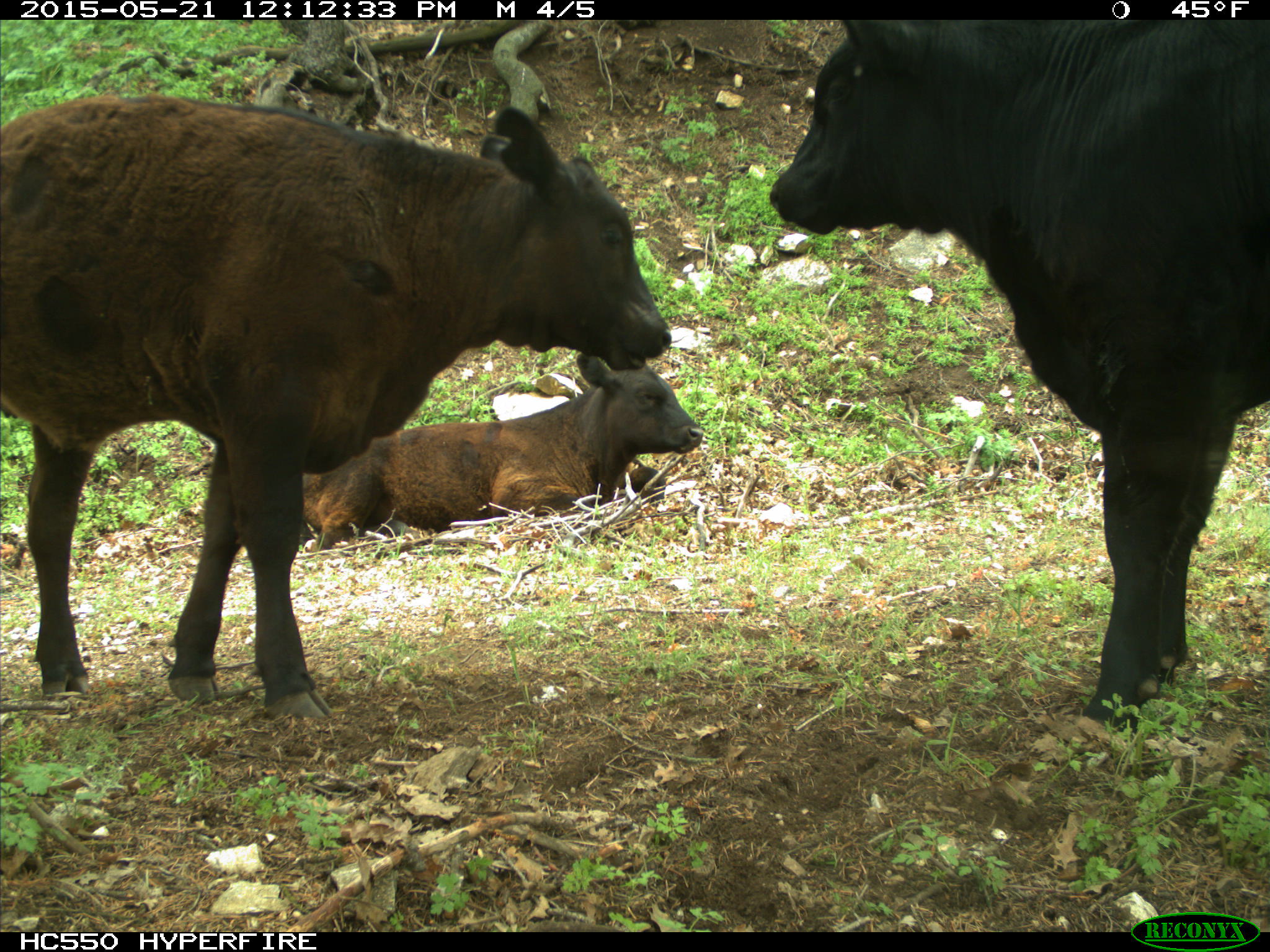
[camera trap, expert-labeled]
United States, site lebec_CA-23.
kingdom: Animalia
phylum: Chordata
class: Mammalia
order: Artiodactyla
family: Bovidae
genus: Bos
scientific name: Bos taurus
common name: domestic cow